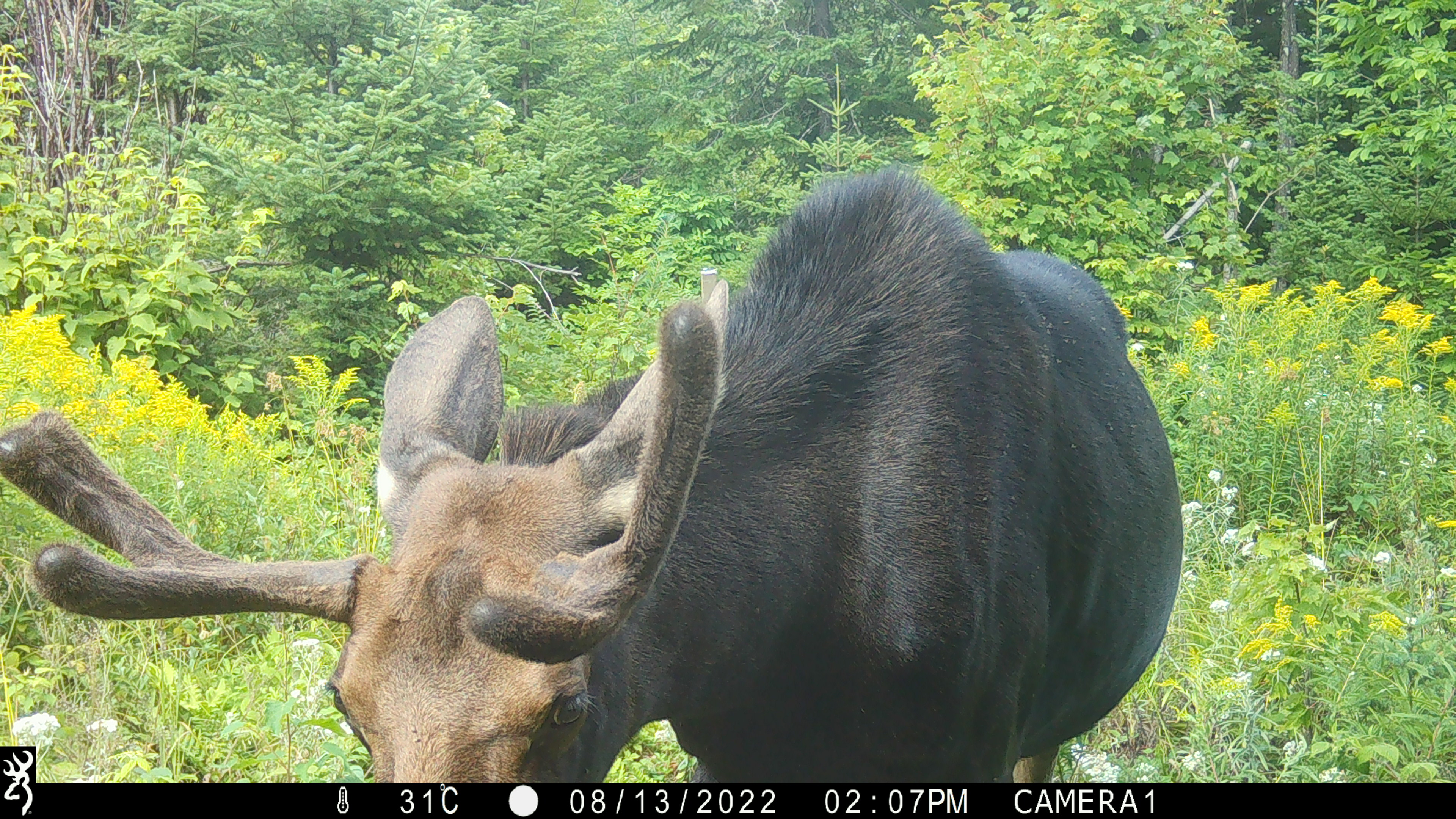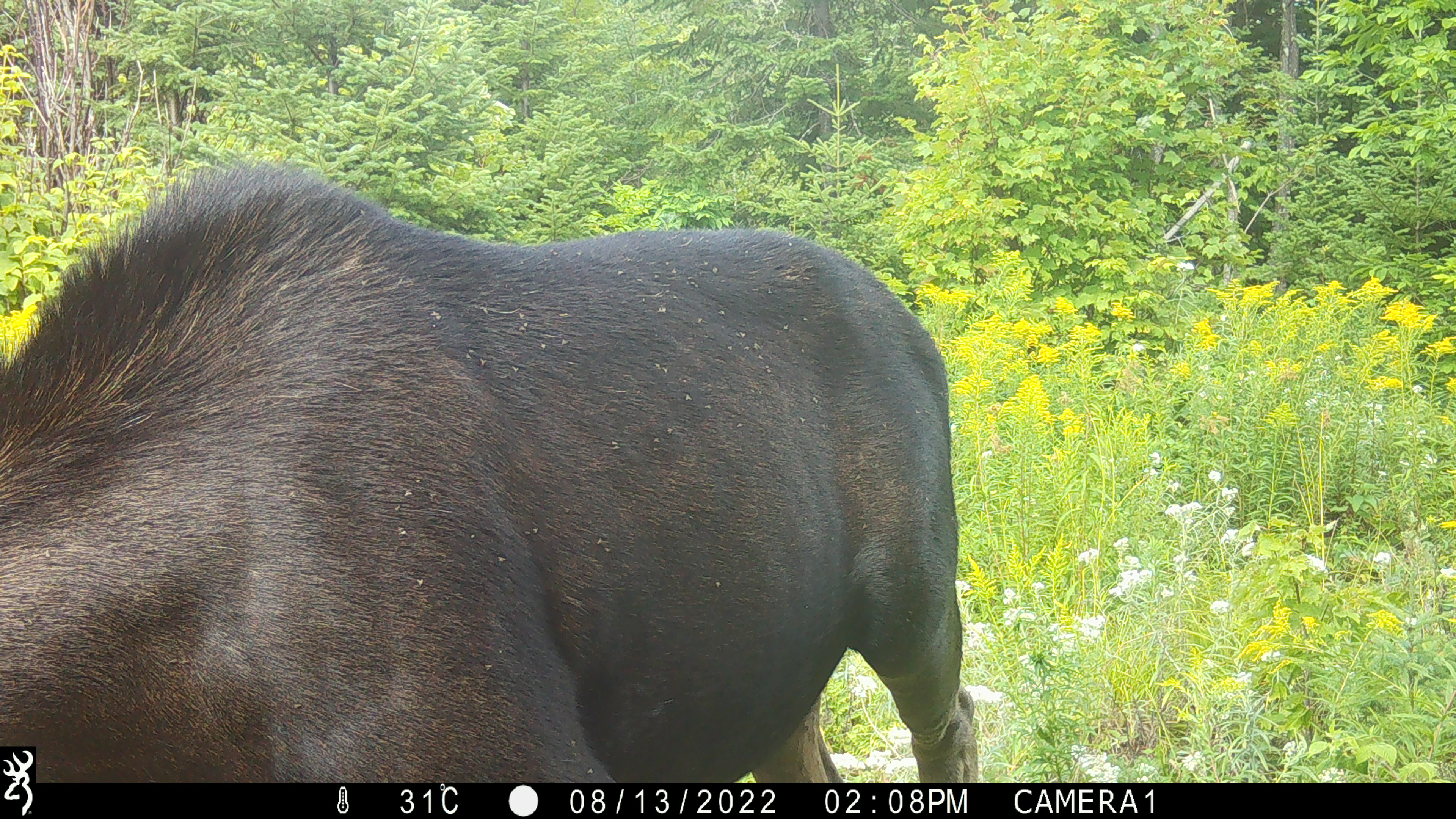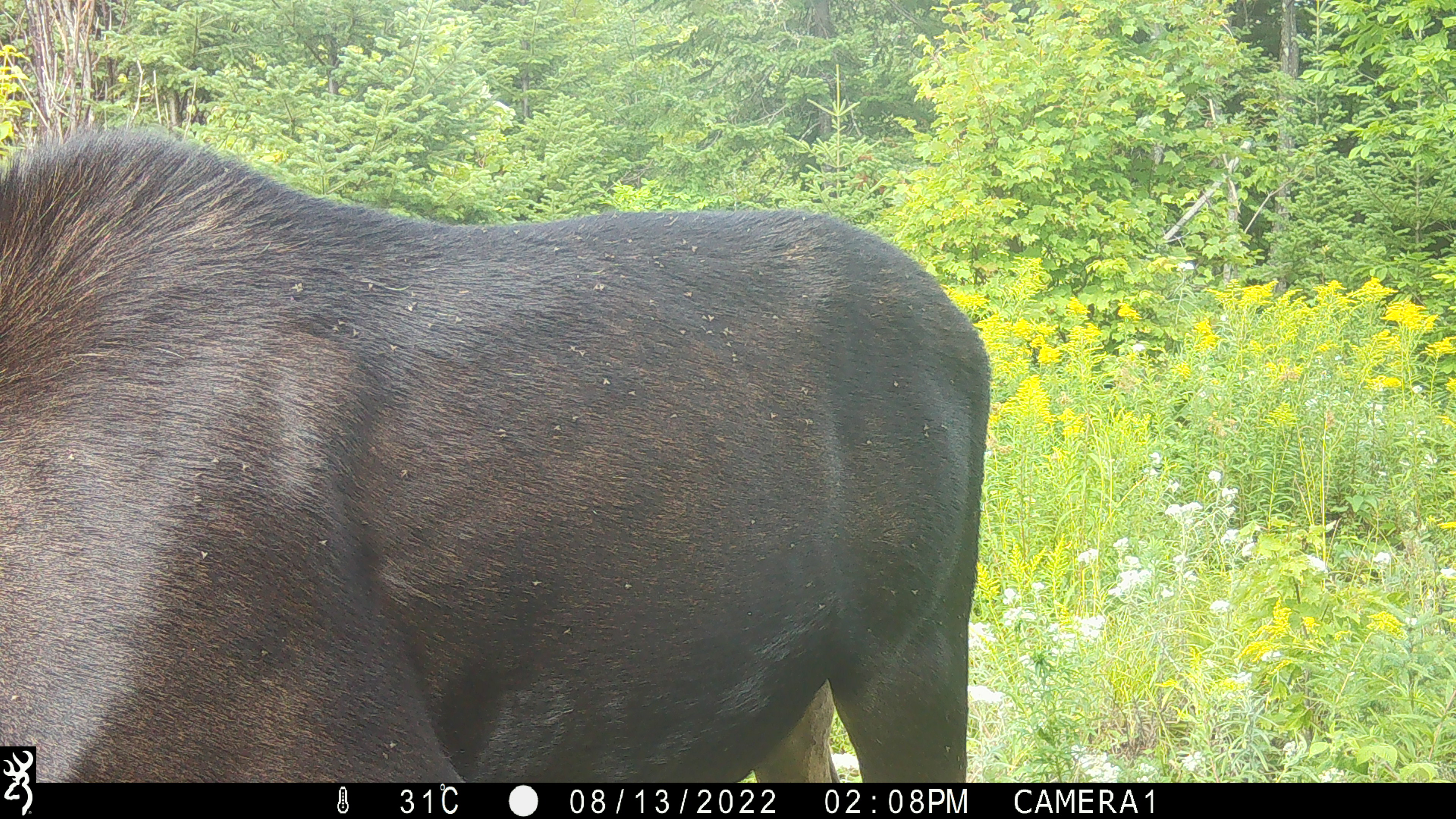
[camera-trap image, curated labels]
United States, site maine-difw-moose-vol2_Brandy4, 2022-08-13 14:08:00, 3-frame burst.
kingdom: Animalia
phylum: Chordata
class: Mammalia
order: Artiodactyla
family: Cervidae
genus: Alces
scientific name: Alces alces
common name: moose